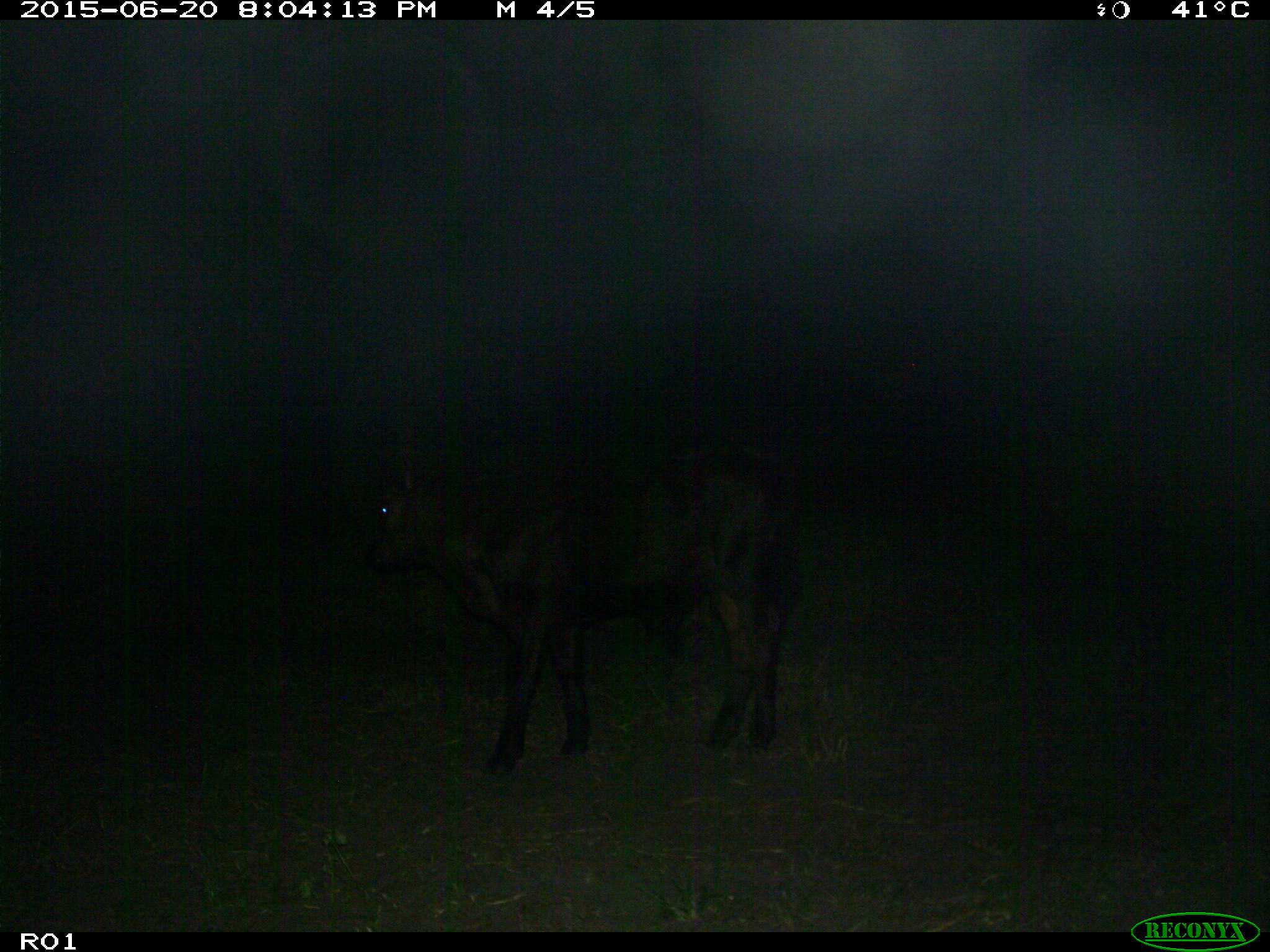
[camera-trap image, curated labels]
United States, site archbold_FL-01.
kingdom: Animalia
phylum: Chordata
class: Mammalia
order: Artiodactyla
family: Bovidae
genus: Bos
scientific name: Bos taurus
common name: domestic cow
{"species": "Bos taurus (domestic cow)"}